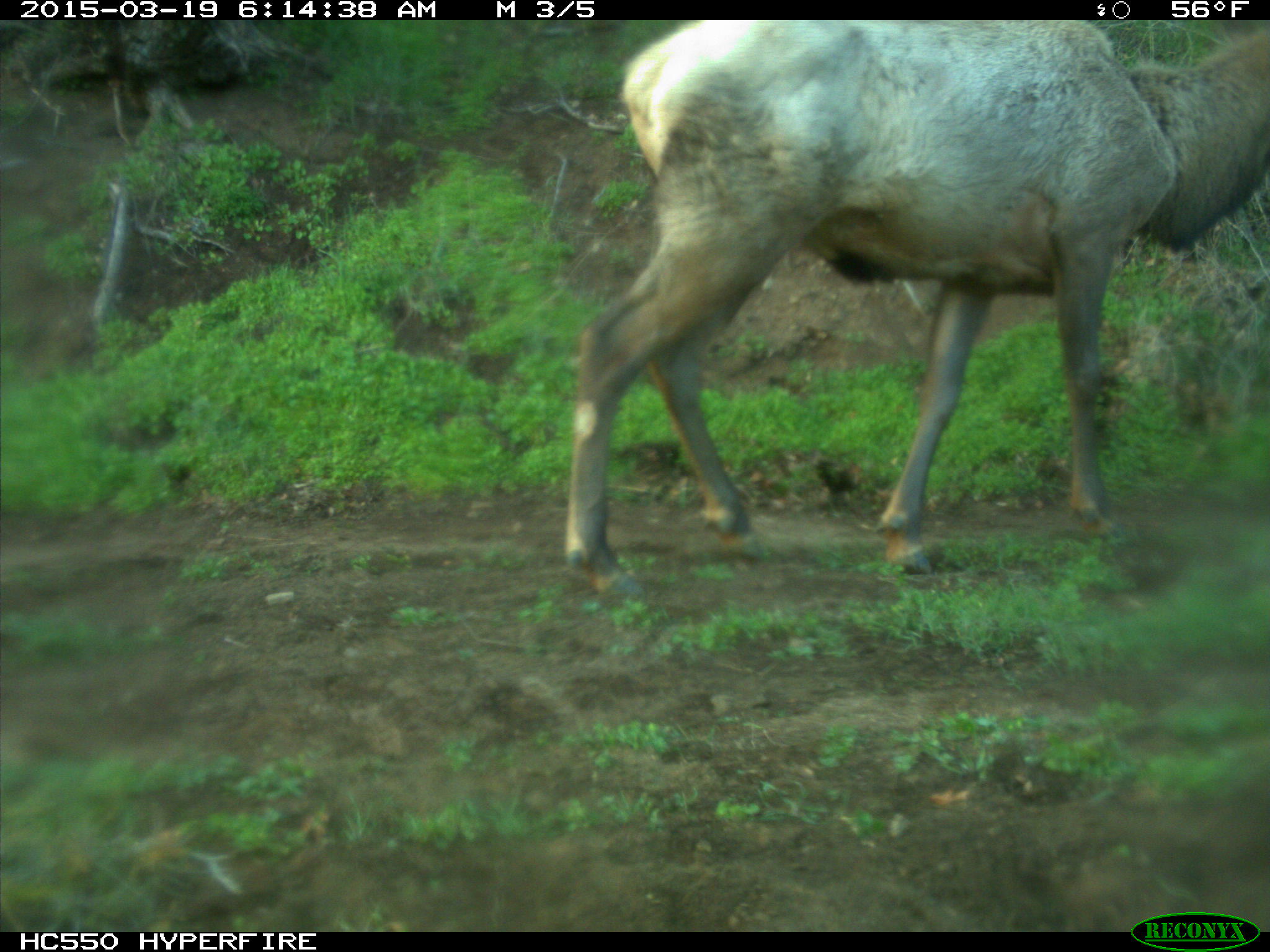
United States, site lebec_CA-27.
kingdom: Animalia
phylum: Chordata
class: Mammalia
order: Artiodactyla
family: Cervidae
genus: Cervus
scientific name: Cervus canadensis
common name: elk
Cervus canadensis (elk).